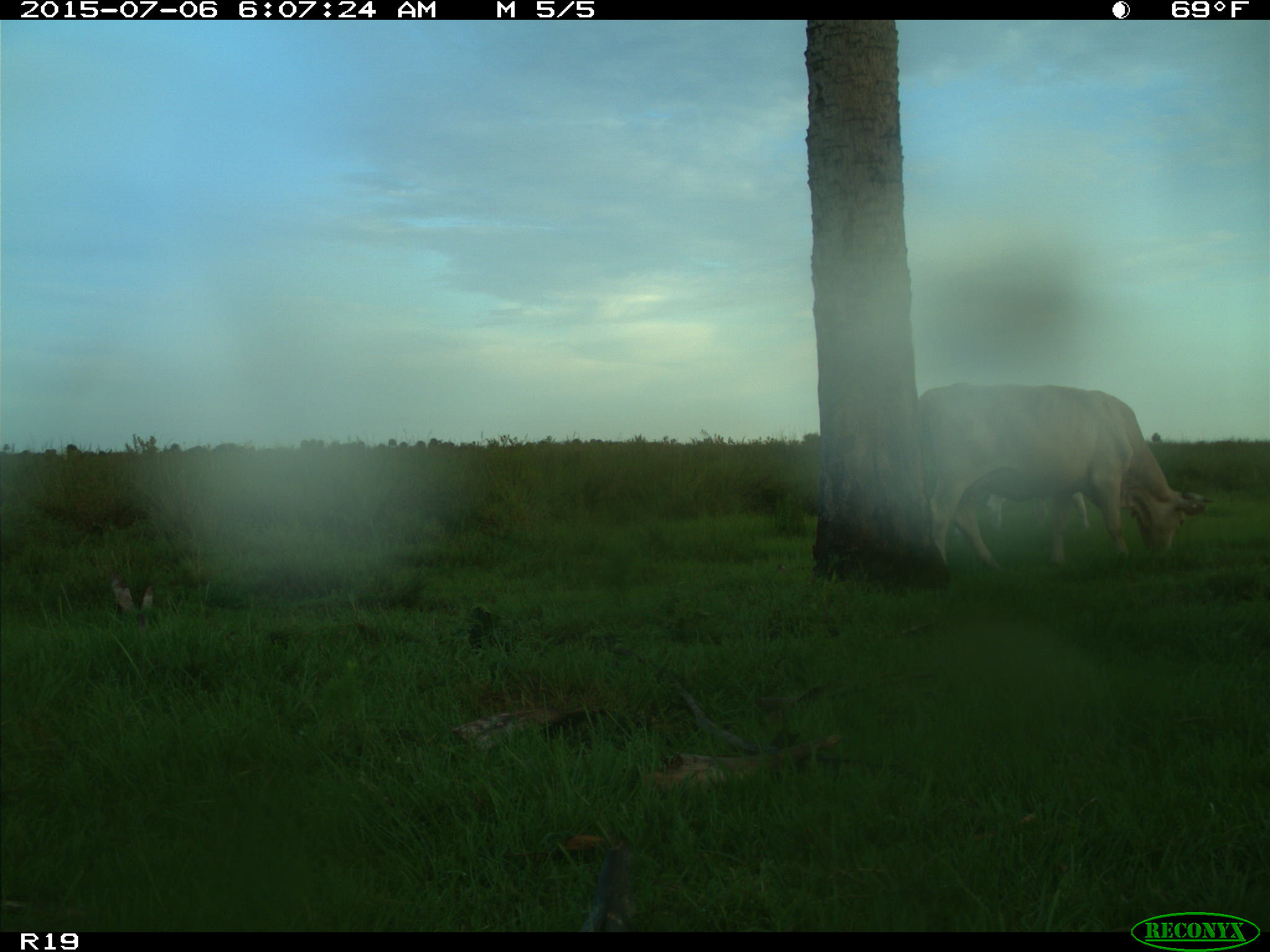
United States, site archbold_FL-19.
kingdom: Animalia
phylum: Chordata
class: Mammalia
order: Artiodactyla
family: Bovidae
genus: Bos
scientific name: Bos taurus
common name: domestic cow